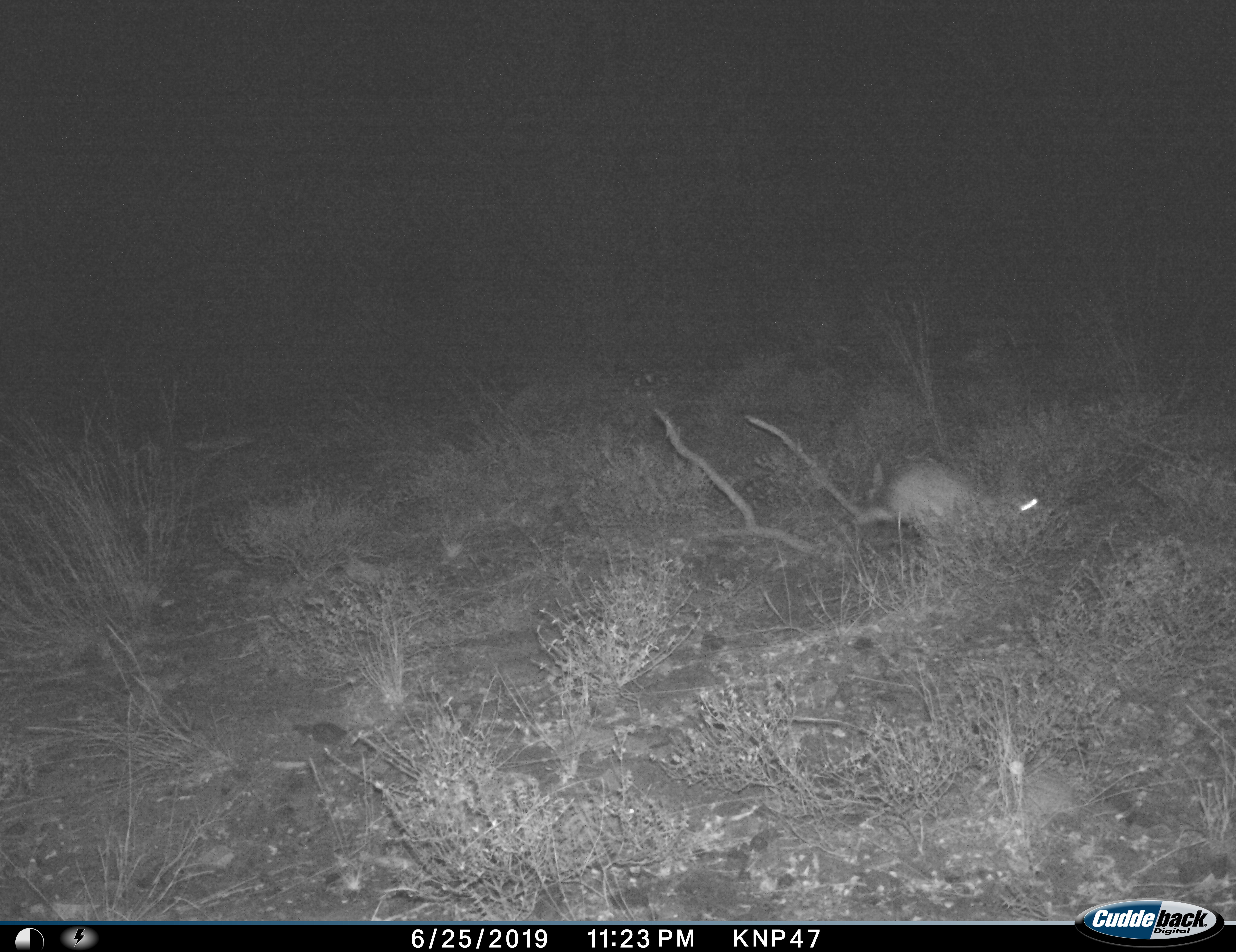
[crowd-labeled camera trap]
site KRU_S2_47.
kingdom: Animalia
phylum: Chordata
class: Mammalia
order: Carnivora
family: Herpestidae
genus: Herpestes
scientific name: Herpestes sanguineus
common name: slender mongoose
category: mongooseslender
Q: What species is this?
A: Mongooseslender (slender mongoose) (Herpestes sanguineus).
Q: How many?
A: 1.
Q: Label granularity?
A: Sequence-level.